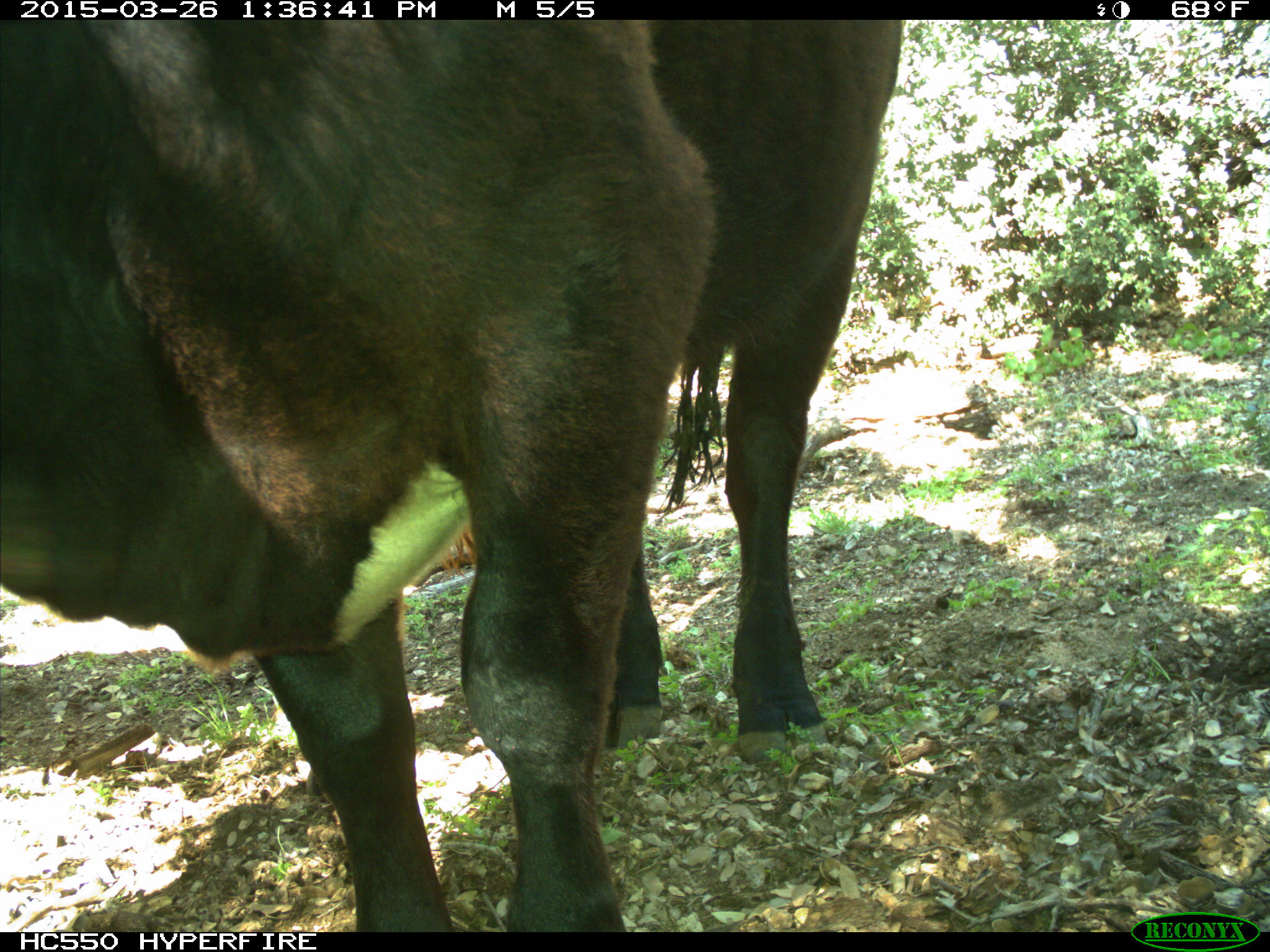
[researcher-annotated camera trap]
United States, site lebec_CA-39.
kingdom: Animalia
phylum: Chordata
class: Mammalia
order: Artiodactyla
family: Bovidae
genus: Bos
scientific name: Bos taurus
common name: domestic cow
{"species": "Bos taurus (domestic cow)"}